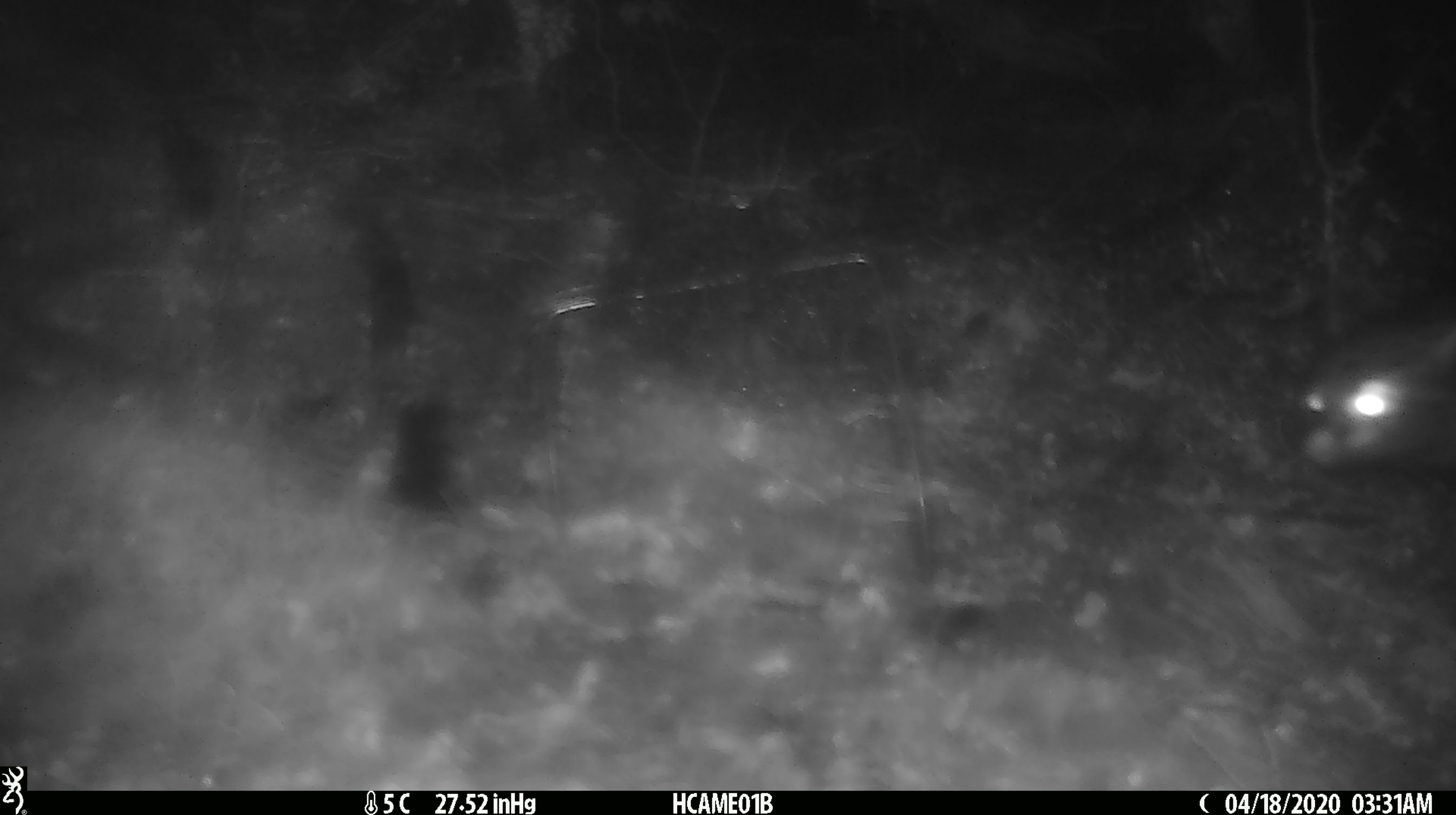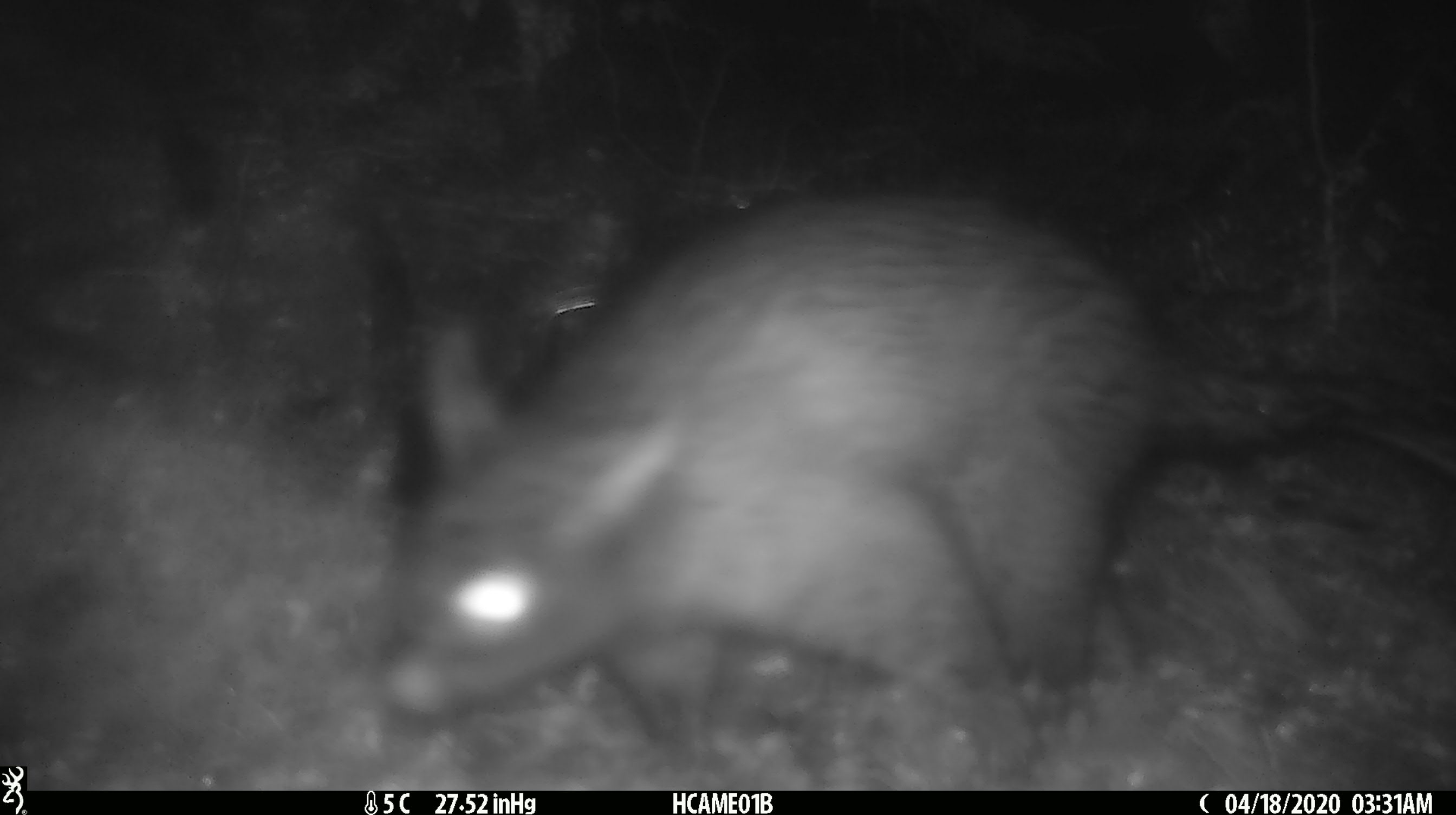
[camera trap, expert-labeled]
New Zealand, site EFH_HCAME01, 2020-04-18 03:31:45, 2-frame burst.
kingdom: Animalia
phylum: Chordata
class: Mammalia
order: Diprotodontia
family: Phalangeridae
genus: Trichosurus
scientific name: Trichosurus vulpecula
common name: common brushtail possum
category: possum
Possum (common brushtail possum) (Trichosurus vulpecula).